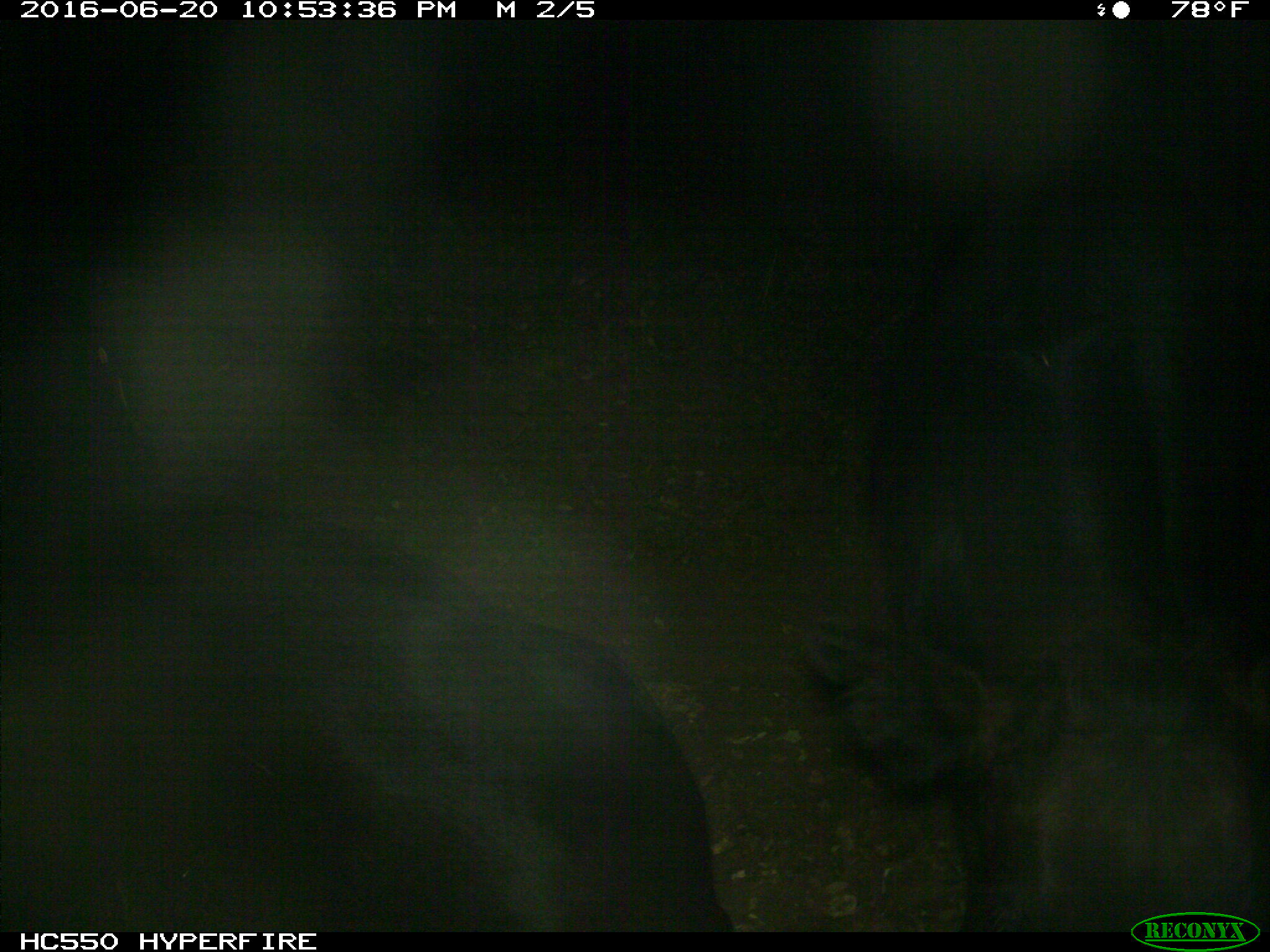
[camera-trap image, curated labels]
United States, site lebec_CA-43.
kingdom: Animalia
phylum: Chordata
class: Mammalia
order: Artiodactyla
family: Bovidae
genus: Bos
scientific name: Bos taurus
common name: domestic cow